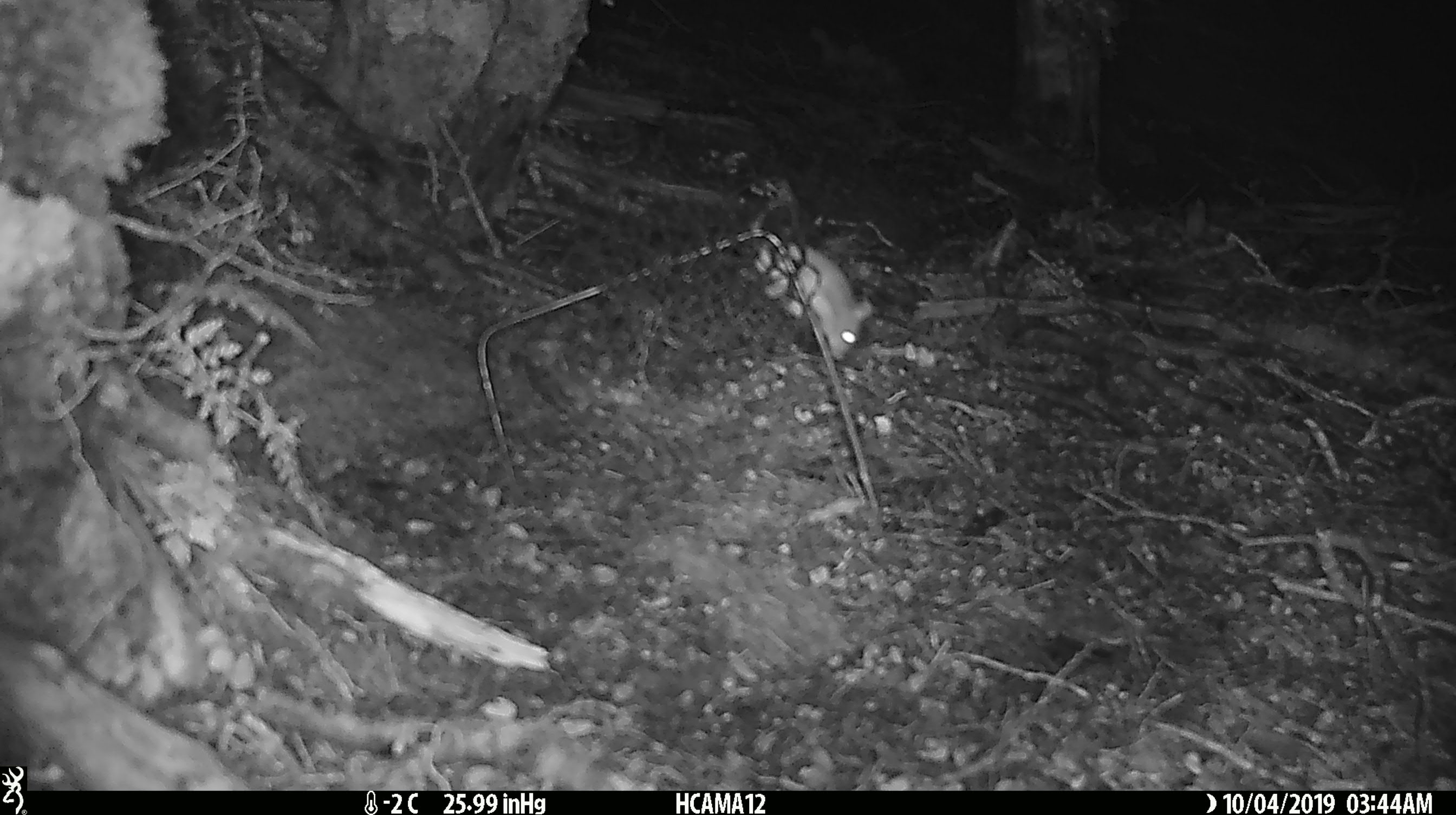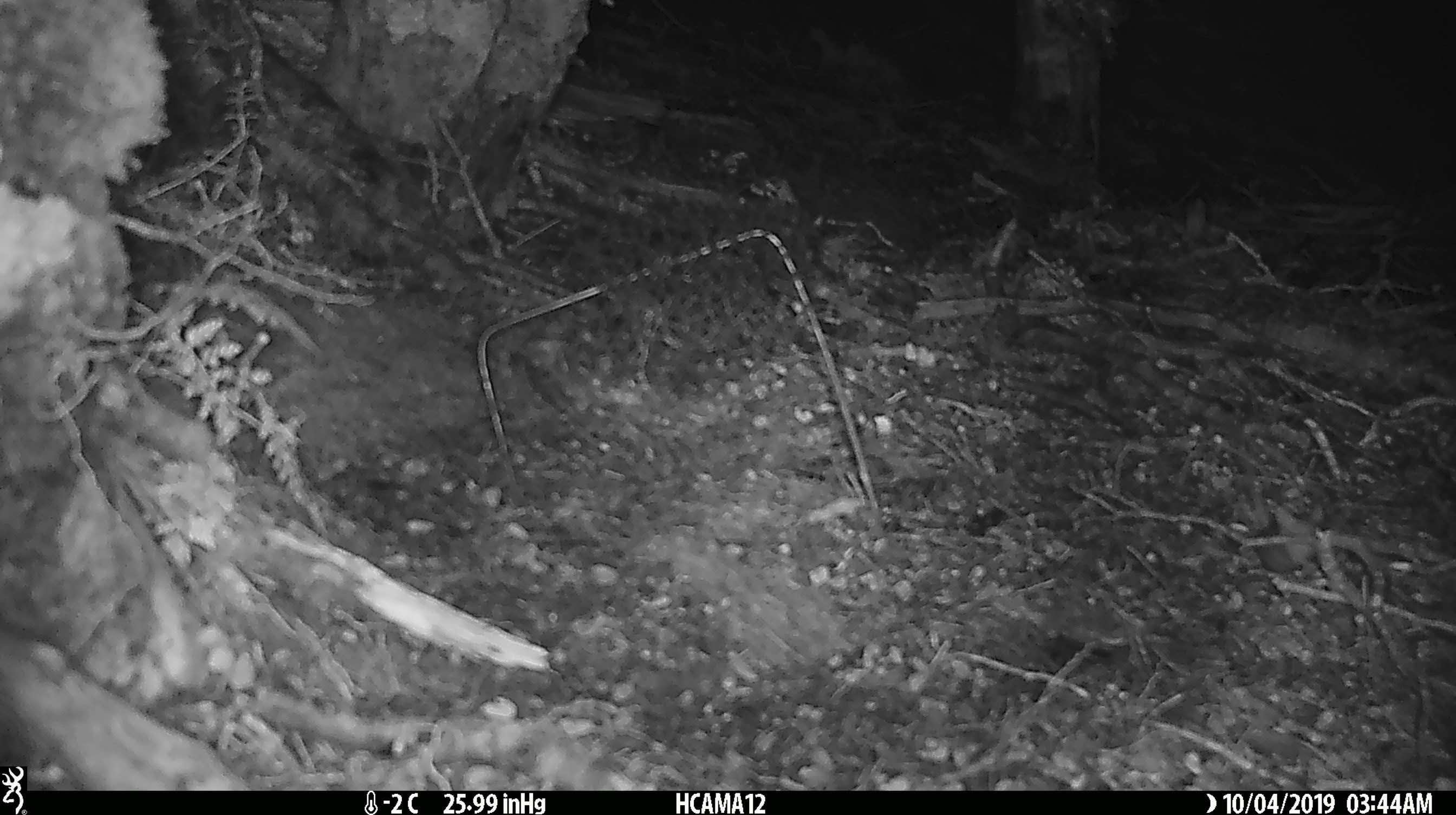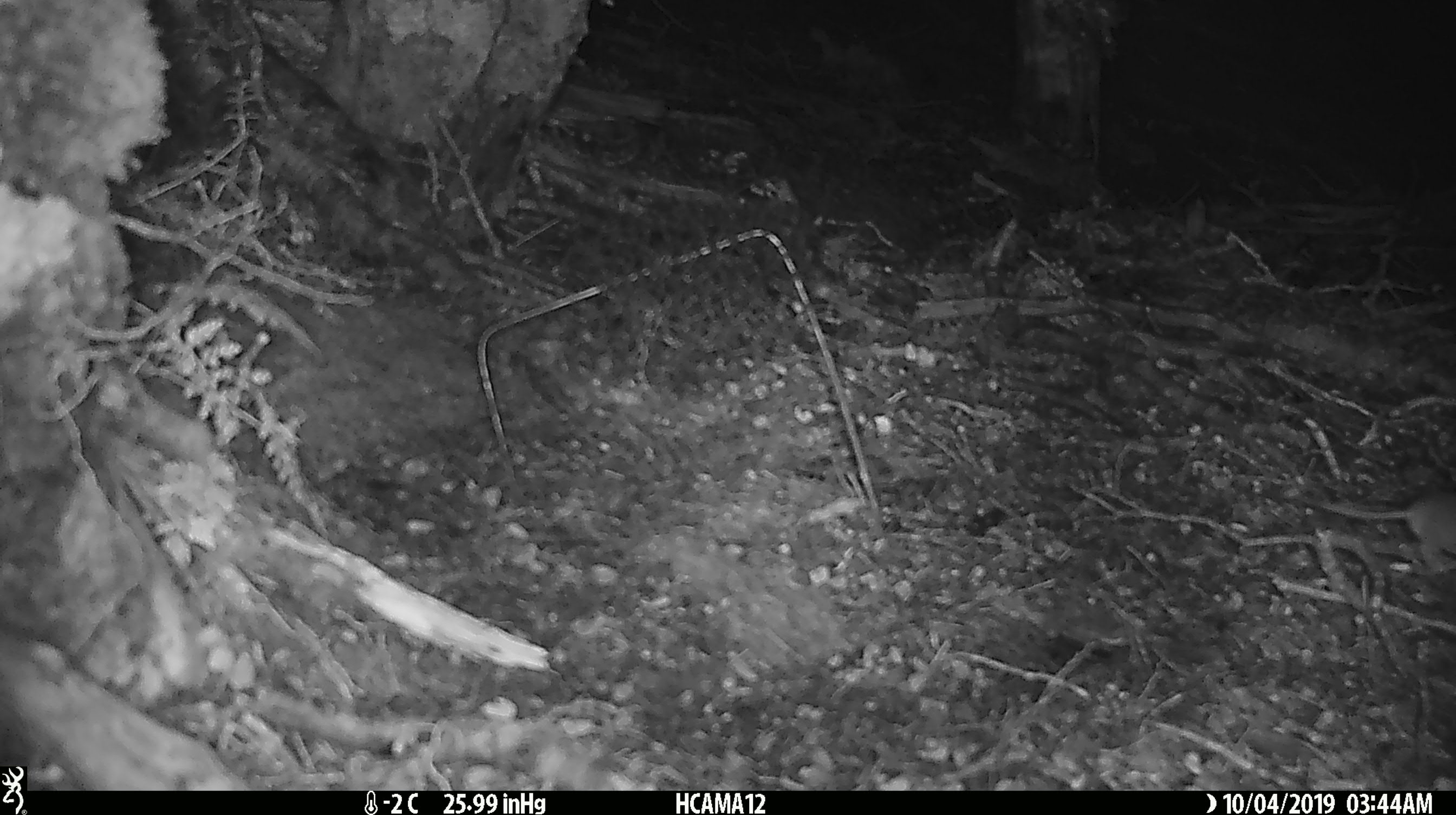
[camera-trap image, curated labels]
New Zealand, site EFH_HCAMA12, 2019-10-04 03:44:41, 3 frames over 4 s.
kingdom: Animalia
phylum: Chordata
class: Mammalia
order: Rodentia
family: Muridae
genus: Mus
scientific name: Mus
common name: mouse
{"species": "mouse (Mus)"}